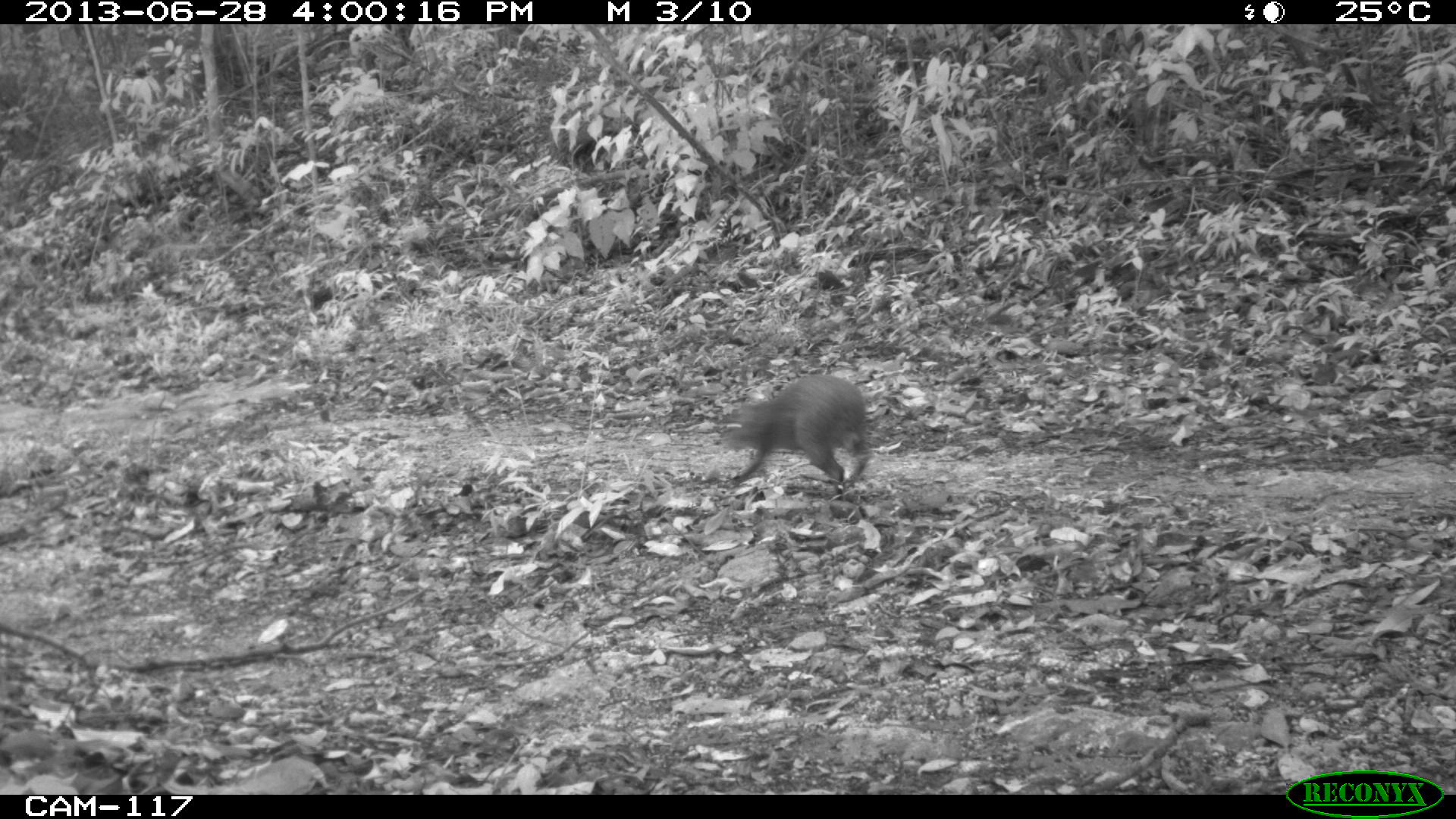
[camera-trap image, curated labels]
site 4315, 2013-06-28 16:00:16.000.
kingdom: Animalia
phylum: Chordata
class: Mammalia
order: Rodentia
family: Dasyproctidae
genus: Dasyprocta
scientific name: Dasyprocta punctata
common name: central american agouti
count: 1